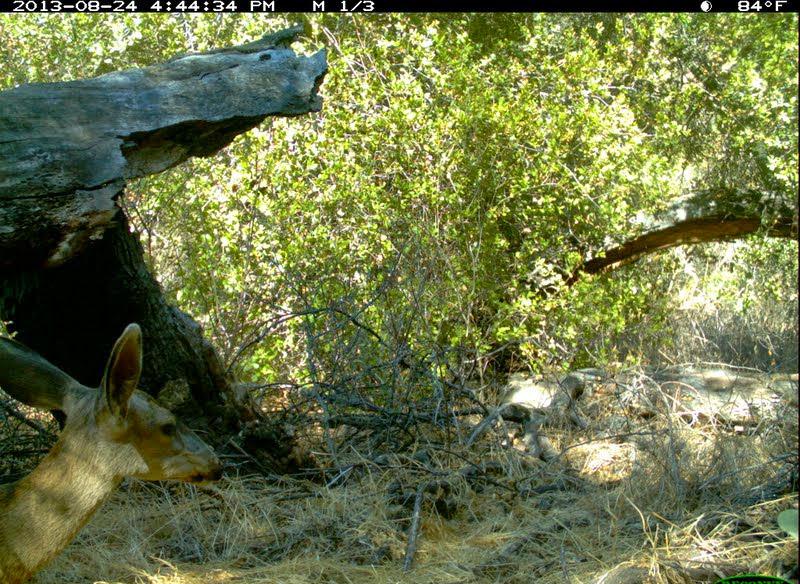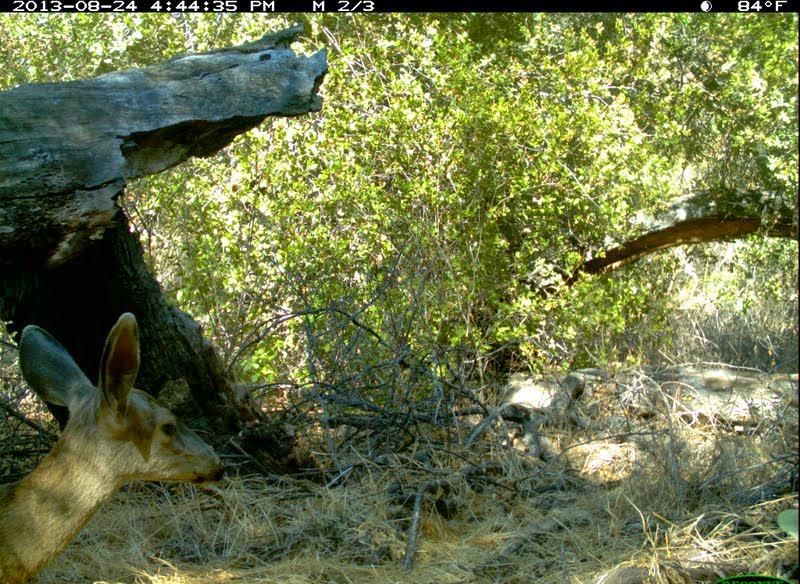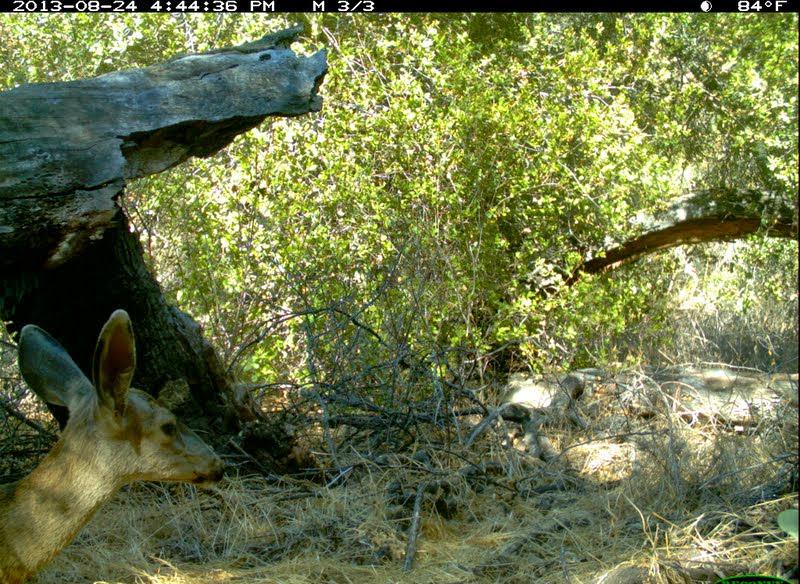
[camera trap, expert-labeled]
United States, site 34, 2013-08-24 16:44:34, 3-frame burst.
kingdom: Animalia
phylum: Chordata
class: Mammalia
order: Artiodactyla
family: Cervidae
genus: Odocoileus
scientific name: Odocoileus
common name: deer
Deer (Odocoileus).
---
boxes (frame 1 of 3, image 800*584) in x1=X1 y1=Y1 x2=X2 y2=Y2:
deer: x1=0 y1=321 x2=227 y2=581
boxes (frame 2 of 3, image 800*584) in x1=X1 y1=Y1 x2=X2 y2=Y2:
deer: x1=2 y1=313 x2=228 y2=584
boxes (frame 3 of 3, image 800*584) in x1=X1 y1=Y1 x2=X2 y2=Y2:
deer: x1=0 y1=307 x2=228 y2=584